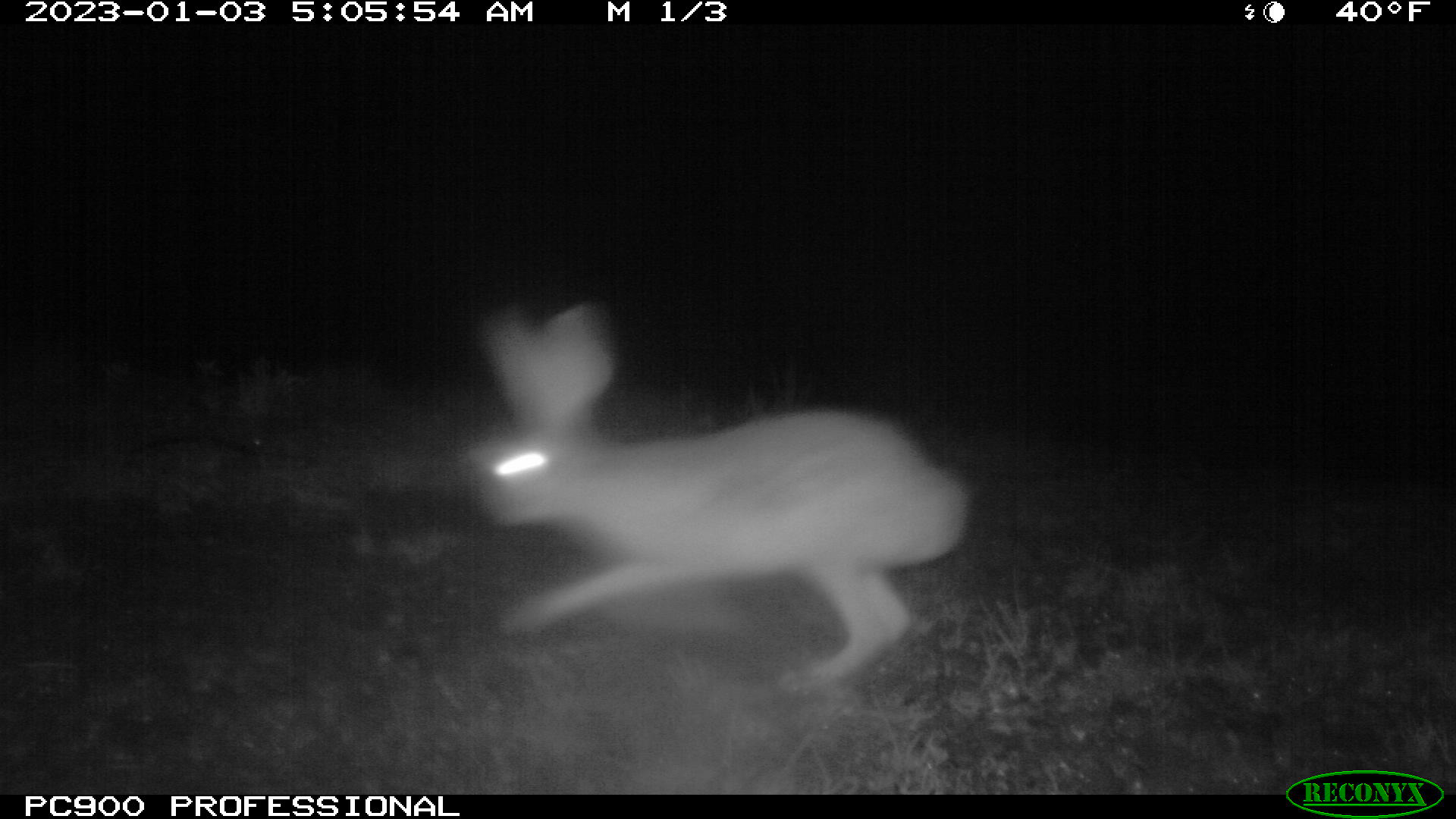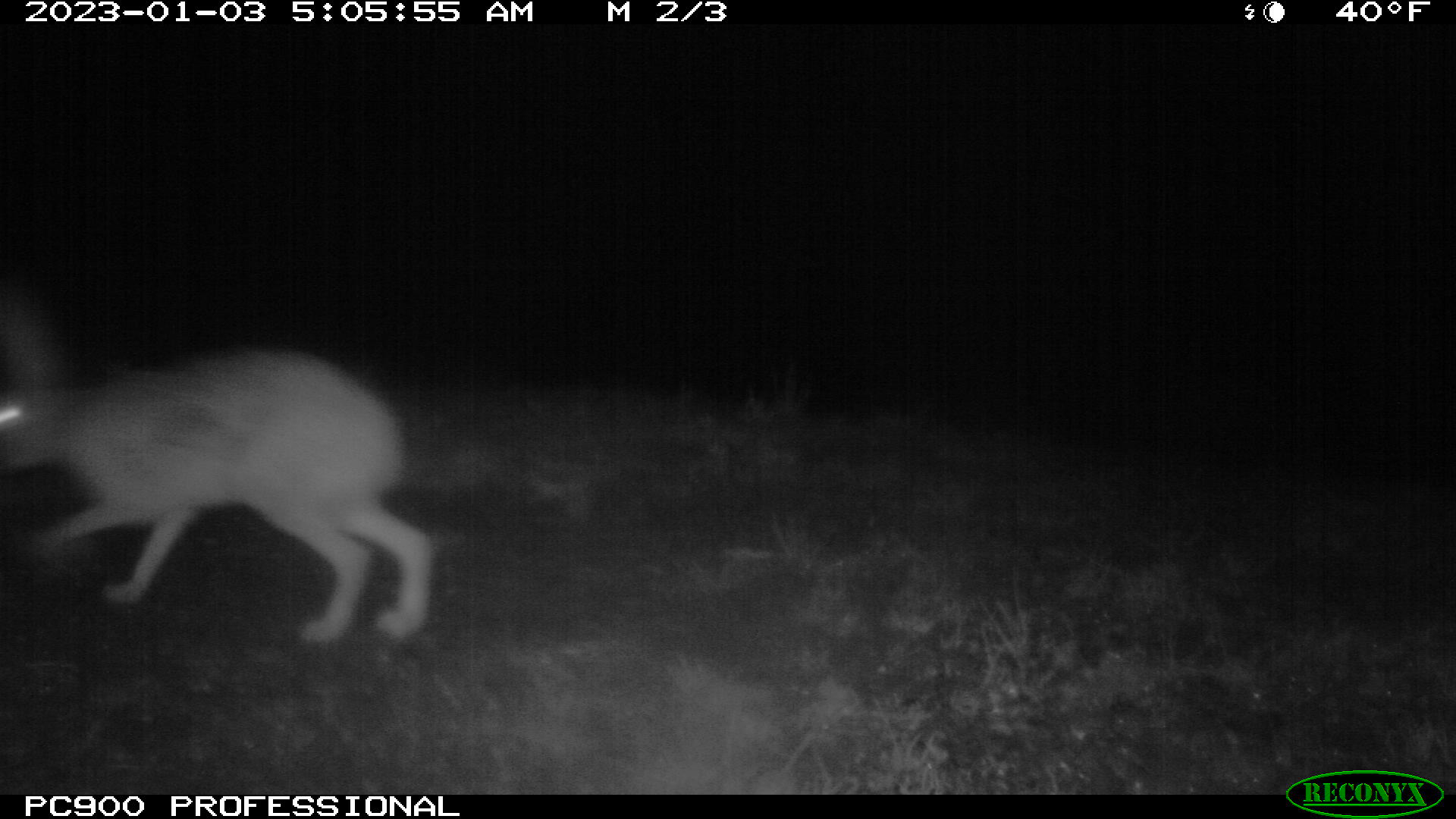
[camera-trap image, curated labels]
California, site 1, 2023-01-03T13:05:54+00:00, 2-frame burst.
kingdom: Animalia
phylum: Chordata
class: Mammalia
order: Lagomorpha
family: Leporidae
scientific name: Leporidae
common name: rabbit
Rabbit (Leporidae).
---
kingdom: Animalia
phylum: Chordata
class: Mammalia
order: Lagomorpha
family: Leporidae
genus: Lepus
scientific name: Lepus californicus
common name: black-tailed jackrabbit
Black-tailed jackrabbit (Lepus californicus).